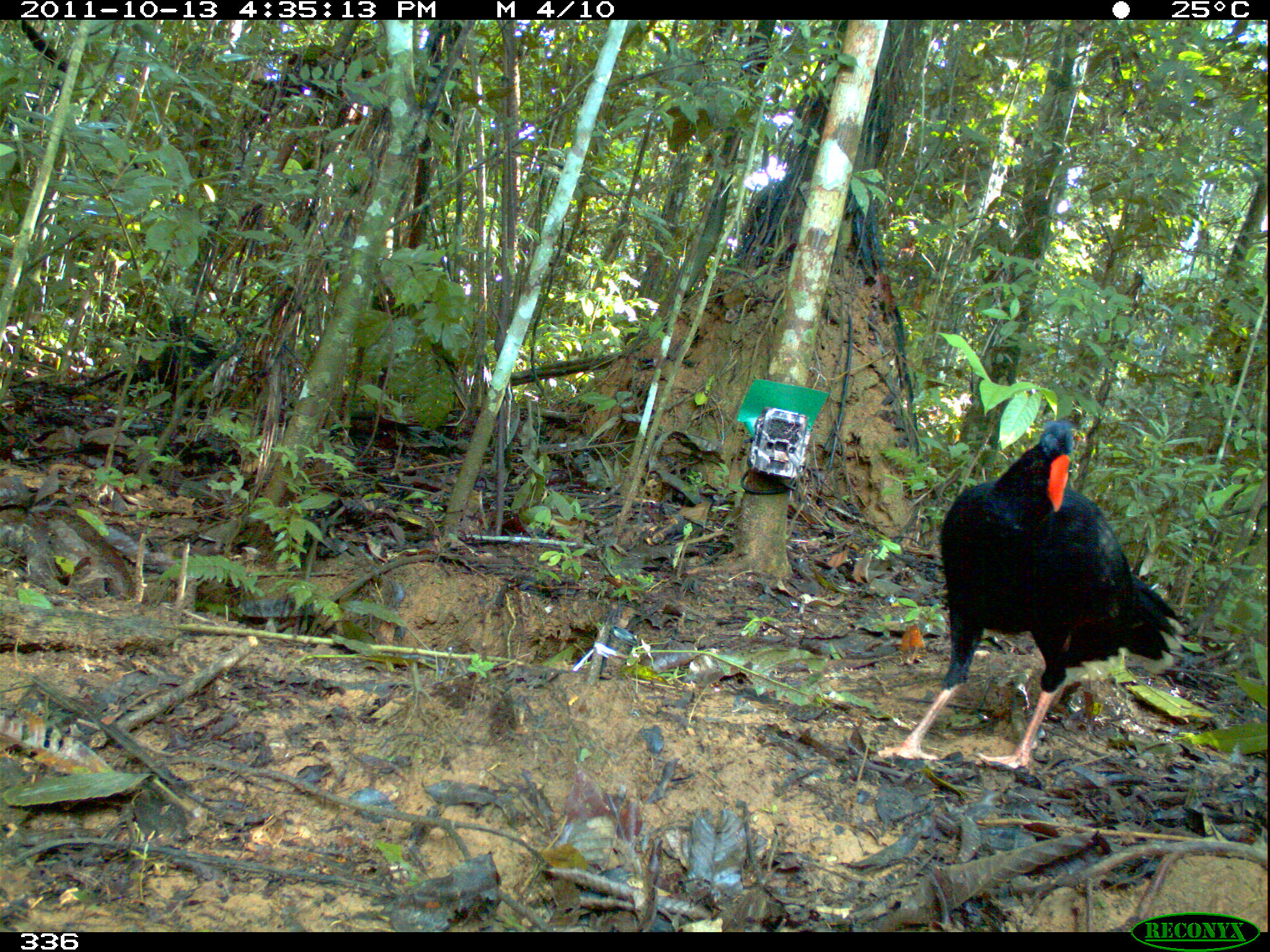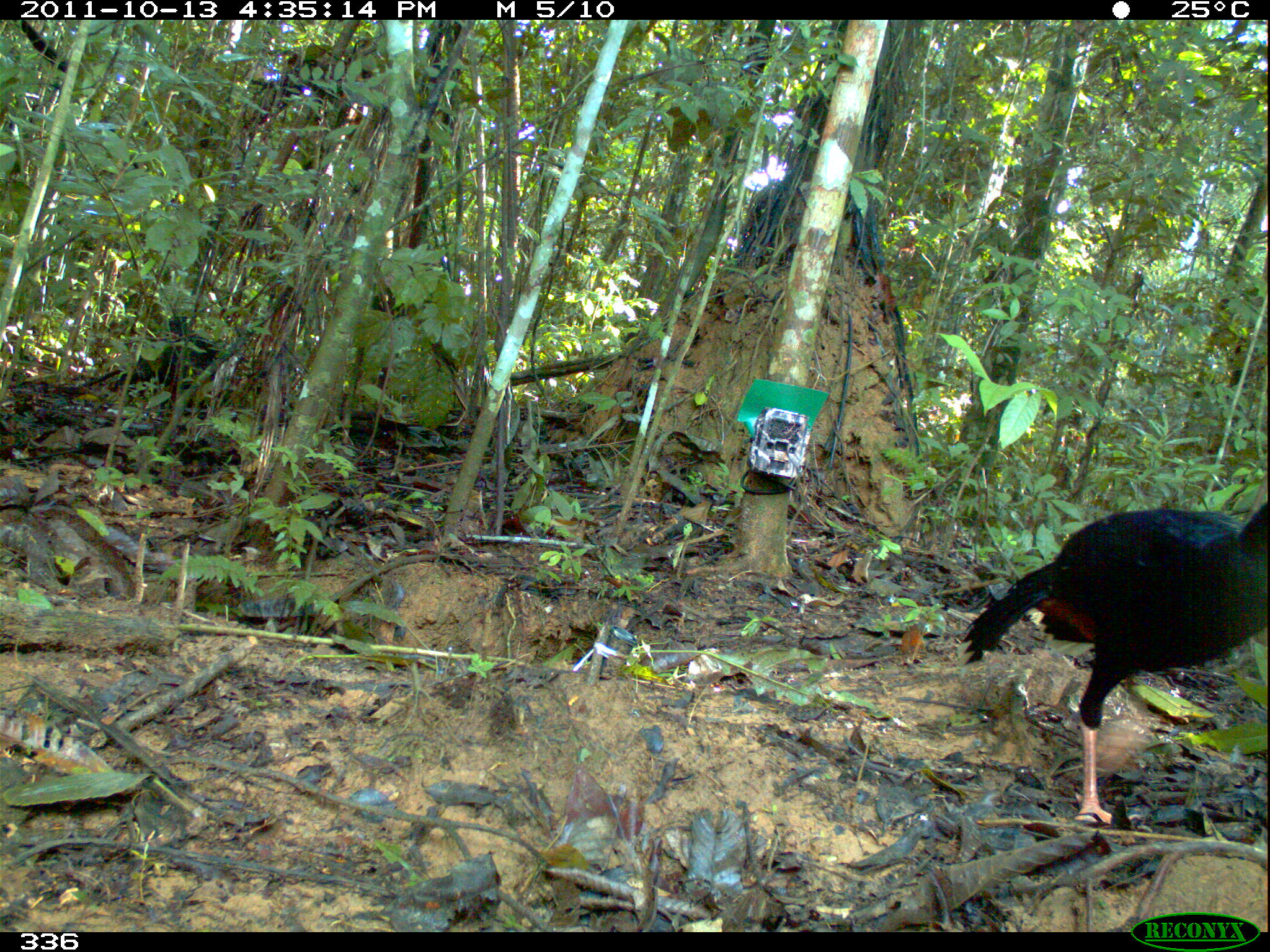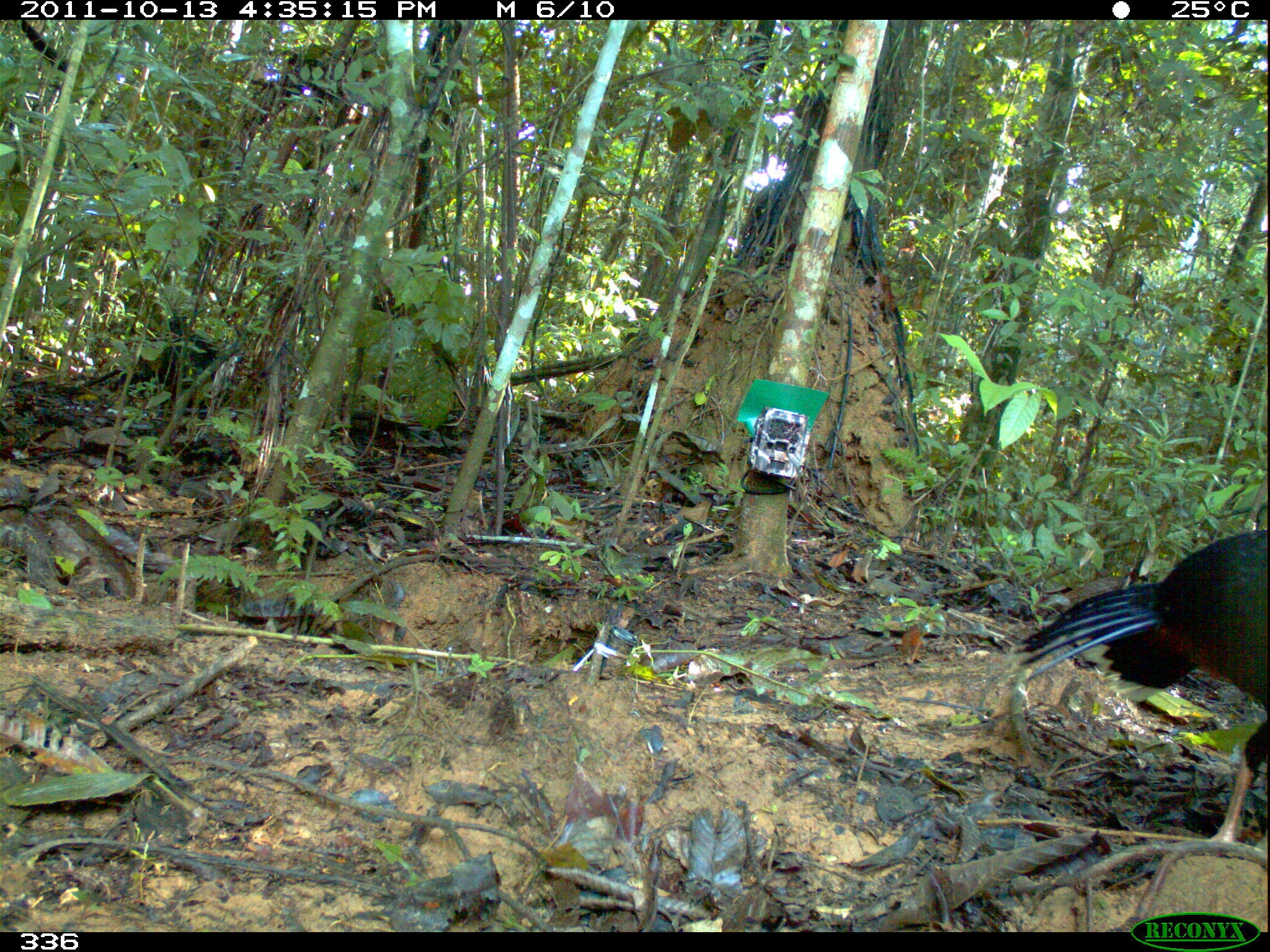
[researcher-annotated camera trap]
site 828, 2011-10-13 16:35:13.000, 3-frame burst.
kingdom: Animalia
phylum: Chordata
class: Aves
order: Galliformes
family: Cracidae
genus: Mitu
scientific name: Mitu tuberosum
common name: razor-billed curassow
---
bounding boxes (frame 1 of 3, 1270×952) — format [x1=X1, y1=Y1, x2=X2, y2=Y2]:
mitu tuberosum: [x1=875, y1=418, x2=1182, y2=768]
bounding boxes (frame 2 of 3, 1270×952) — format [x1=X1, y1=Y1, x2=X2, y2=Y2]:
mitu tuberosum: [x1=956, y1=500, x2=1270, y2=824]